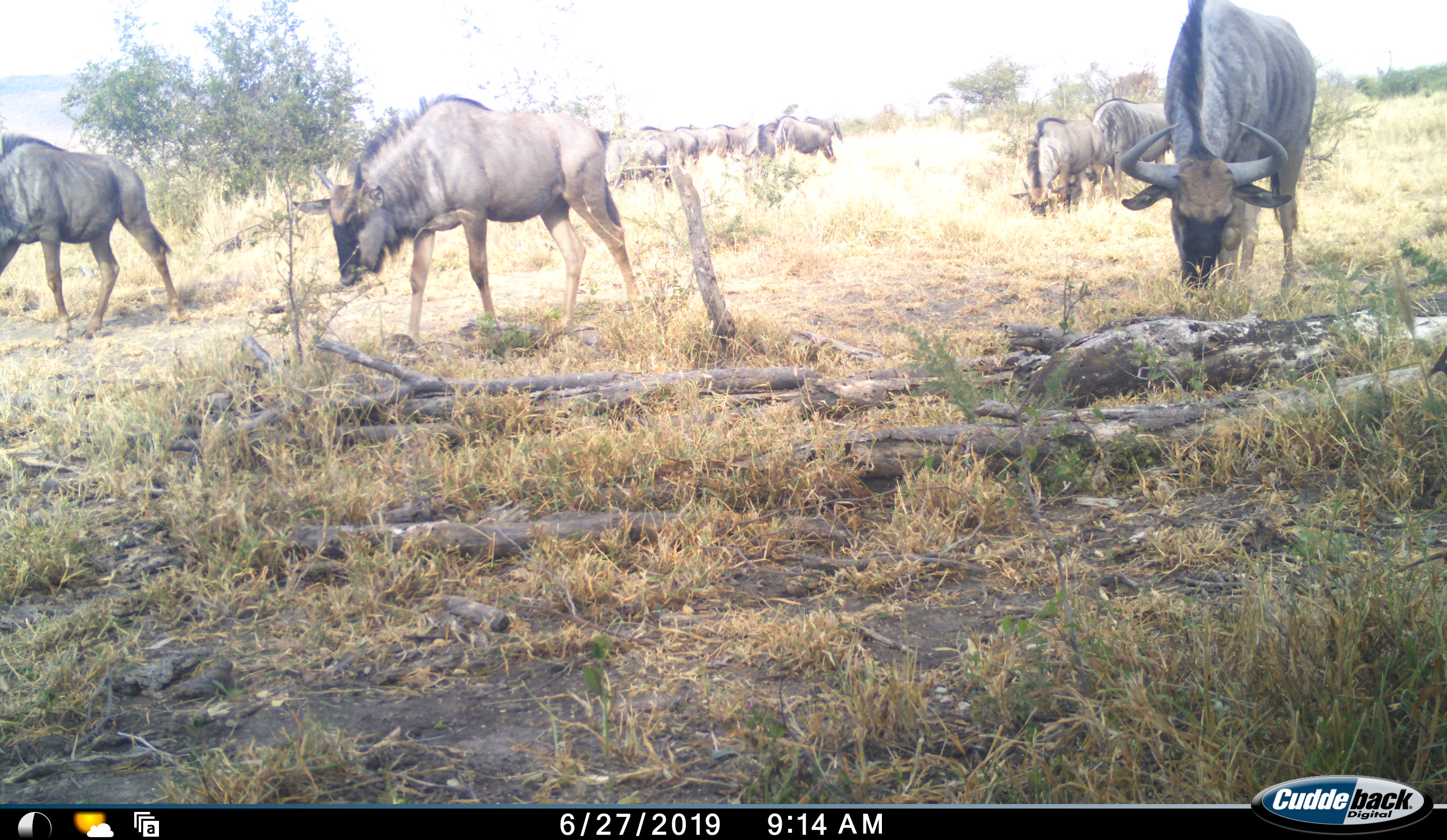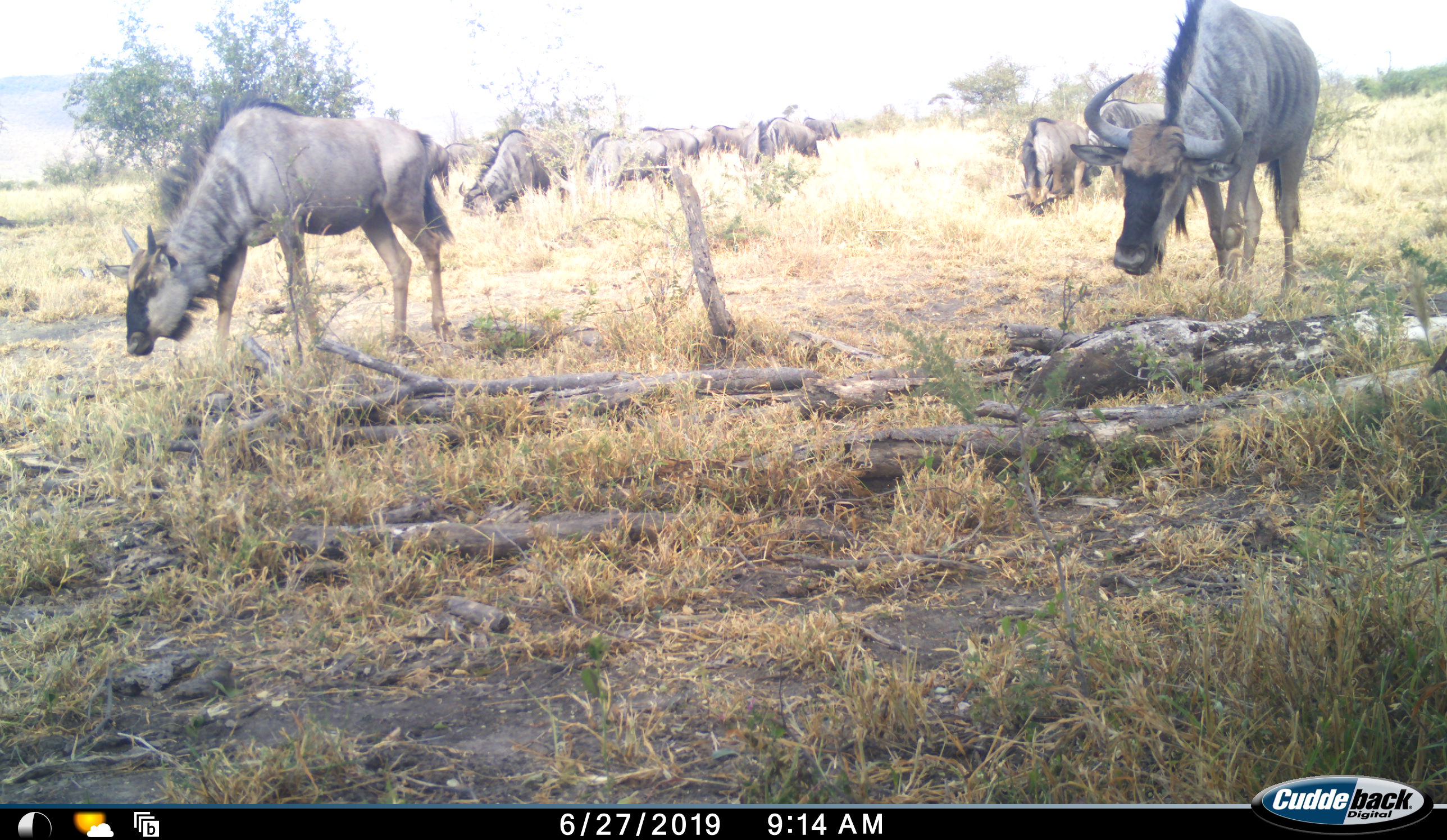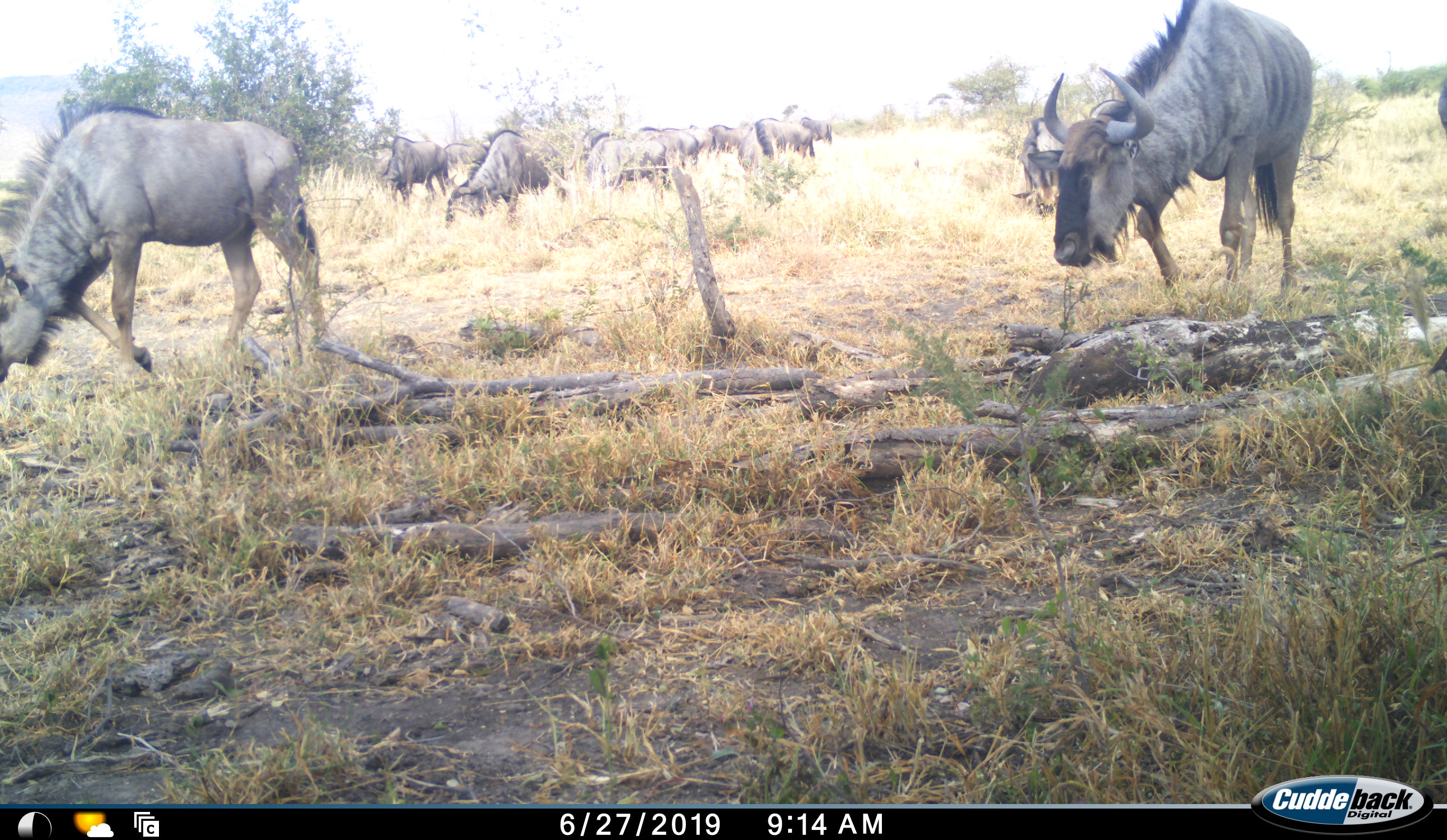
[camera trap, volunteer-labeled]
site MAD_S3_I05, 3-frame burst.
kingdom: Animalia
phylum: Chordata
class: Mammalia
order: Artiodactyla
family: Bovidae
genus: Connochaetes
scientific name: Connochaetes taurinus taurinus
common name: blue wildebeest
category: wildebeestblue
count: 11-50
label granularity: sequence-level